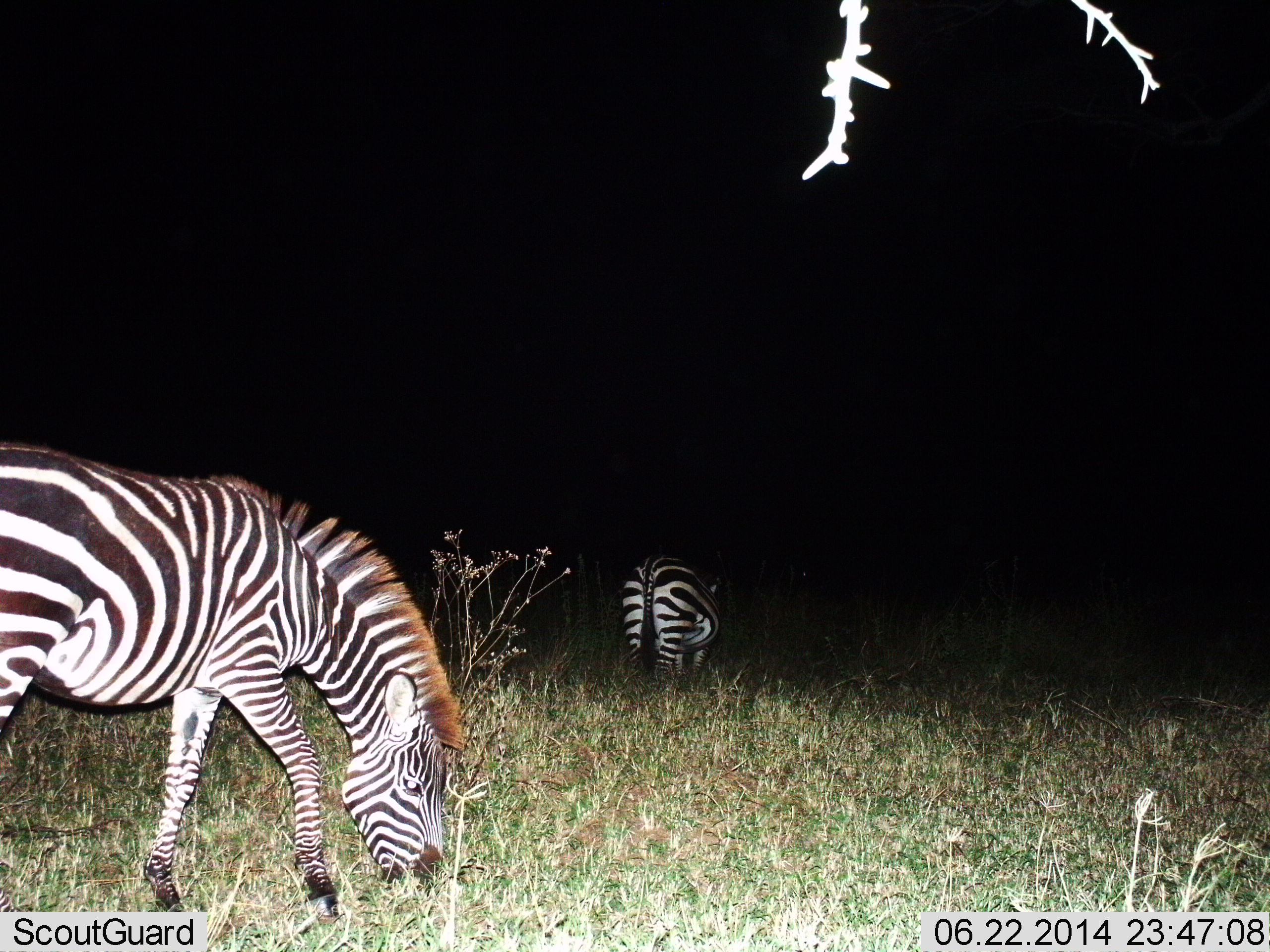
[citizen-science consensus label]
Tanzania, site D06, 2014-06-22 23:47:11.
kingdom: Animalia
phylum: Chordata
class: Mammalia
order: Perissodactyla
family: Equidae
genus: Equus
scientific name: Equus quagga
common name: plains zebra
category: zebra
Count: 2.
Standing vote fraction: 43%.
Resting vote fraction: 0%.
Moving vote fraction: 7%.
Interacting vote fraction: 0%.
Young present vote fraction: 0%.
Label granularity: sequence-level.